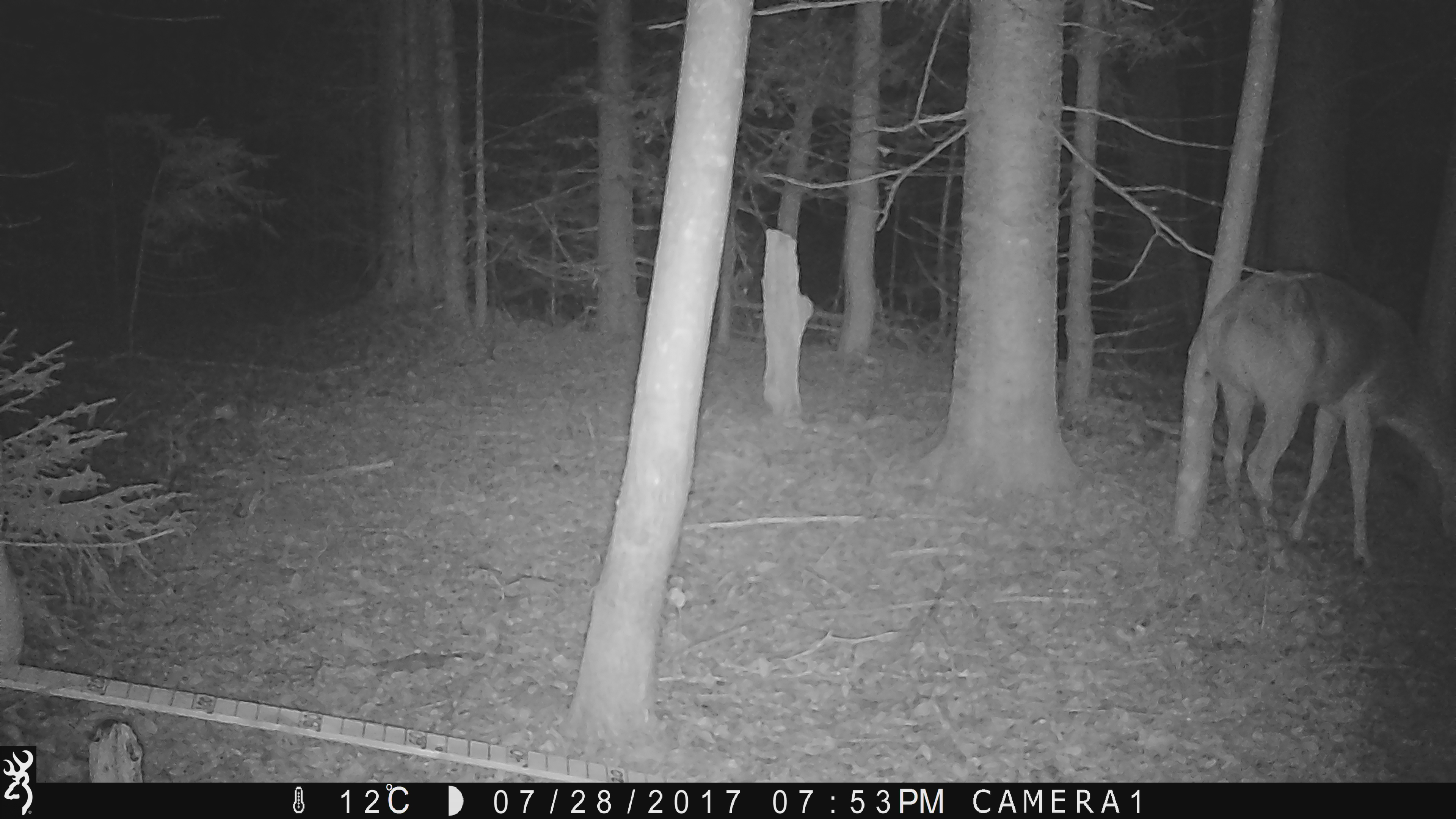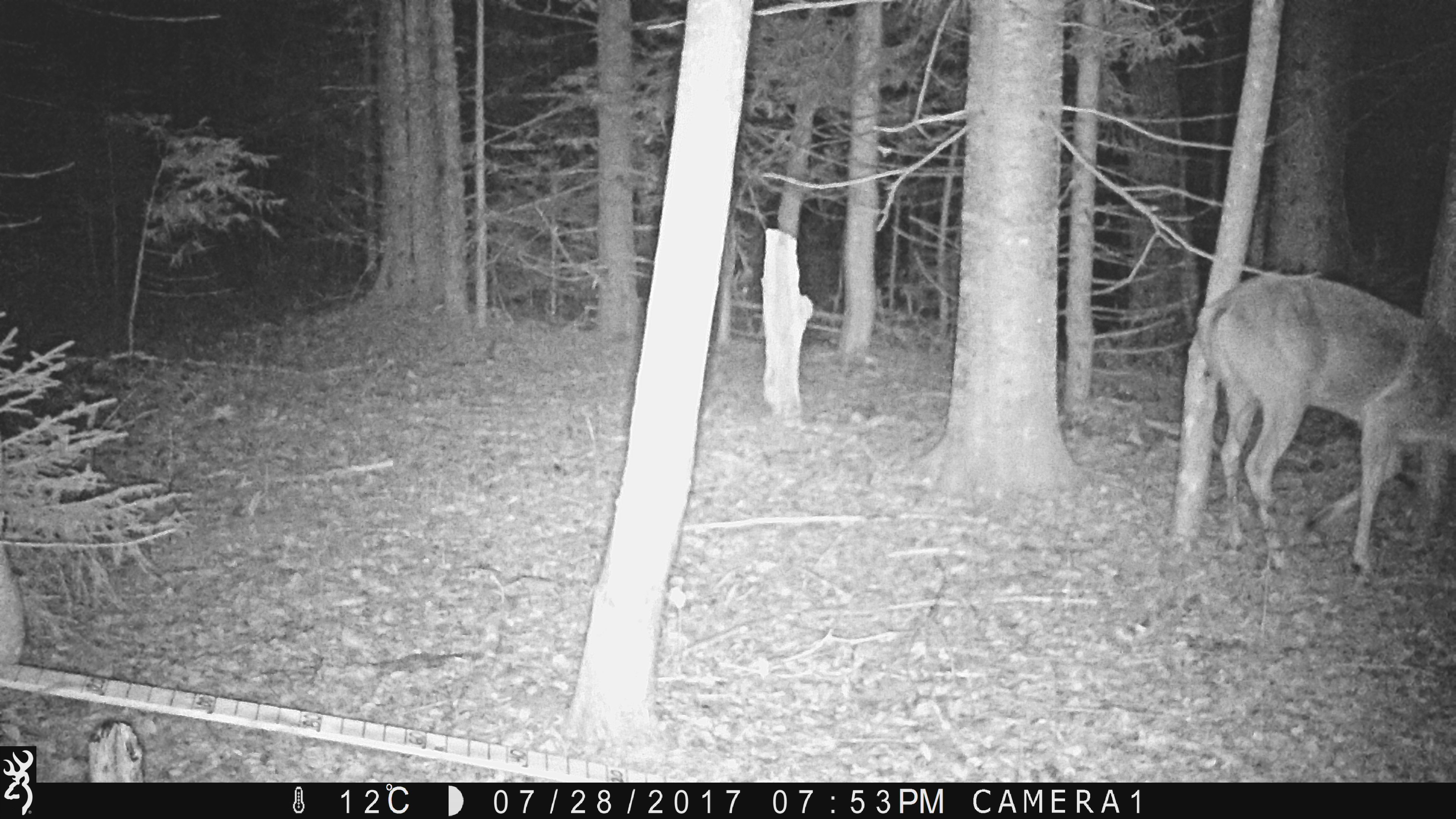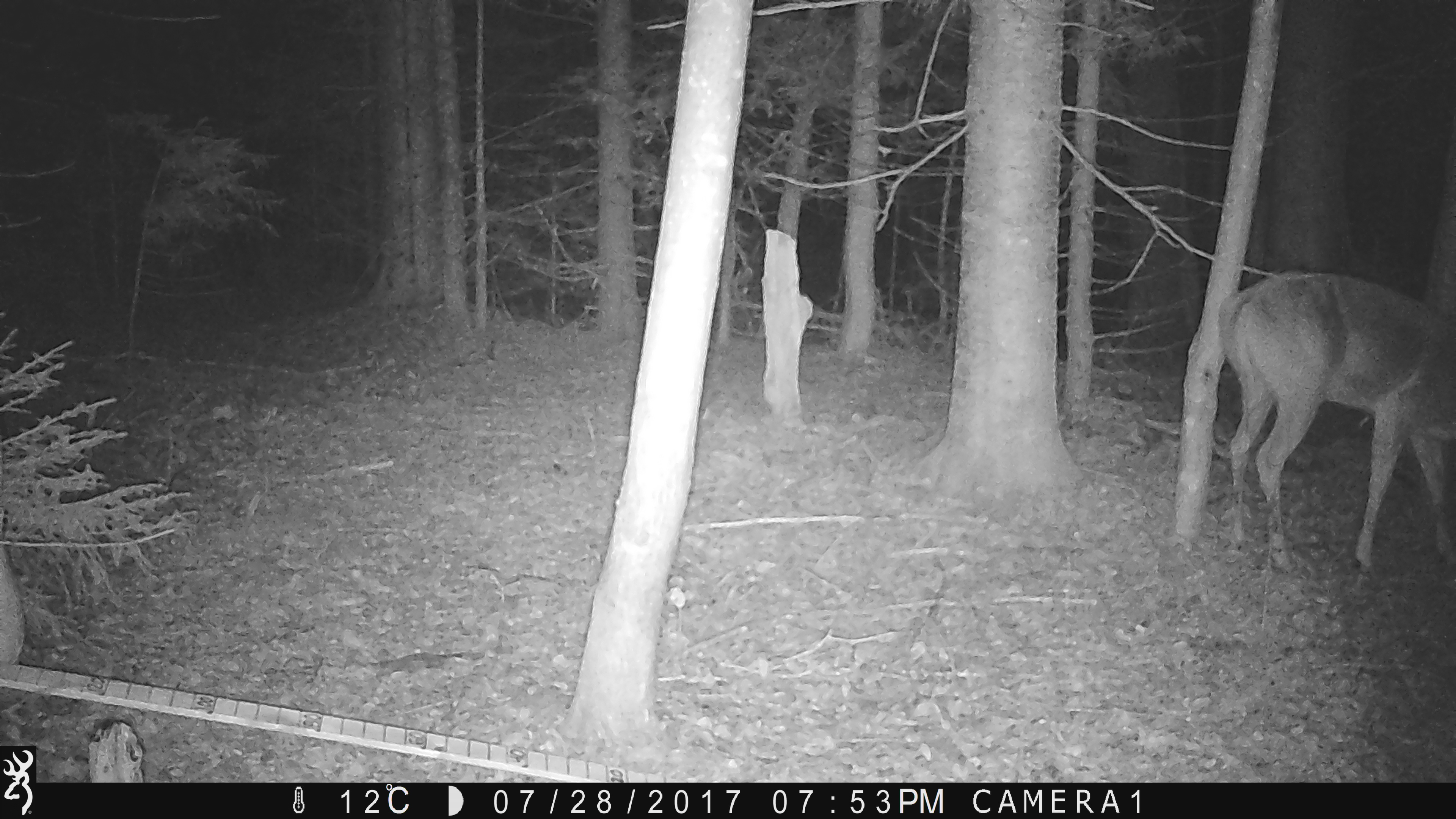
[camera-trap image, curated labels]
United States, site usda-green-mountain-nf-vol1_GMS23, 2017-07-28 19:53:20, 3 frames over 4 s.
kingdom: Animalia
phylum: Chordata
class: Mammalia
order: Artiodactyla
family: Cervidae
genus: Odocoileus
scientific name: Odocoileus virginianus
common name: white-tailed deer